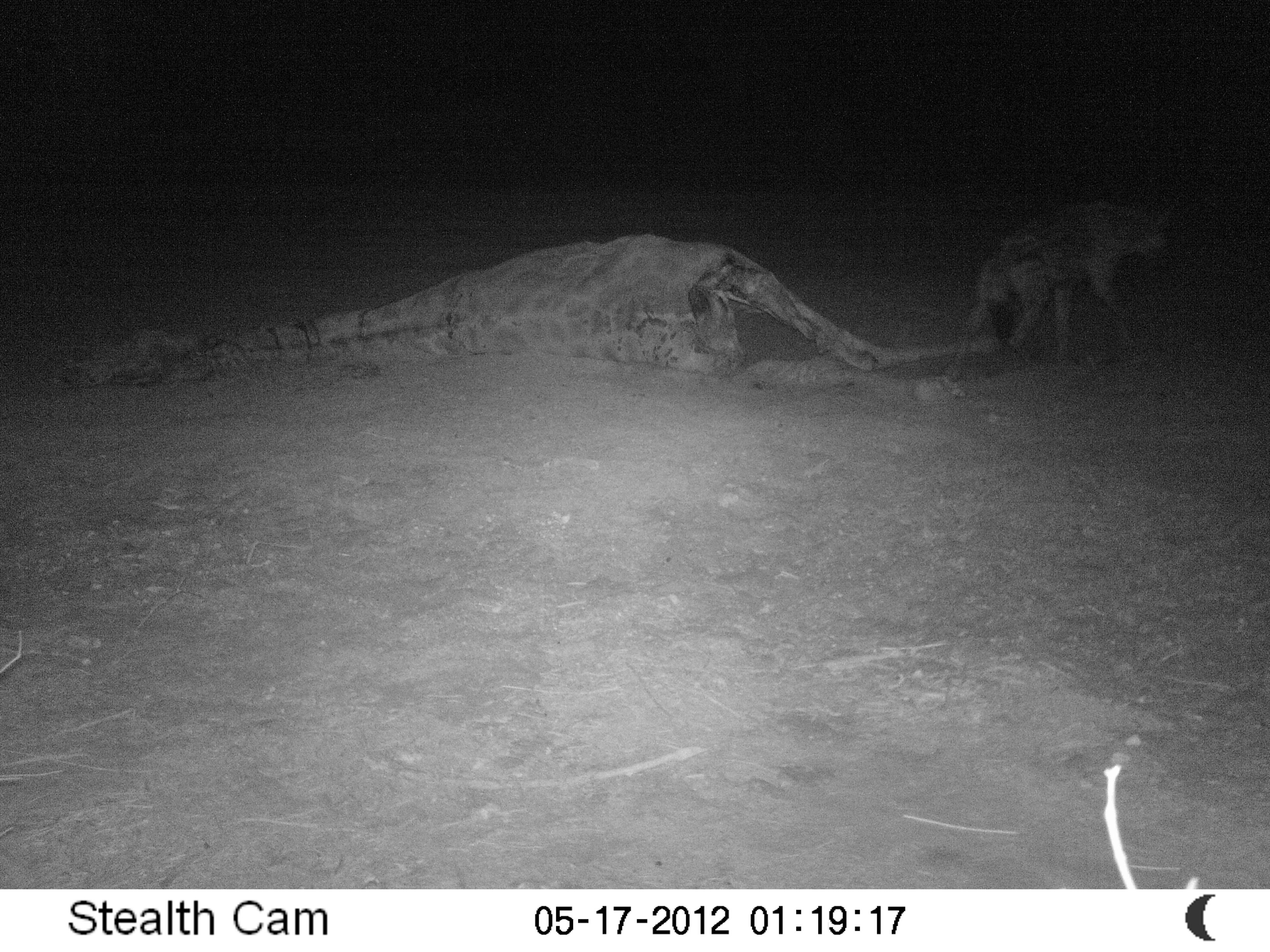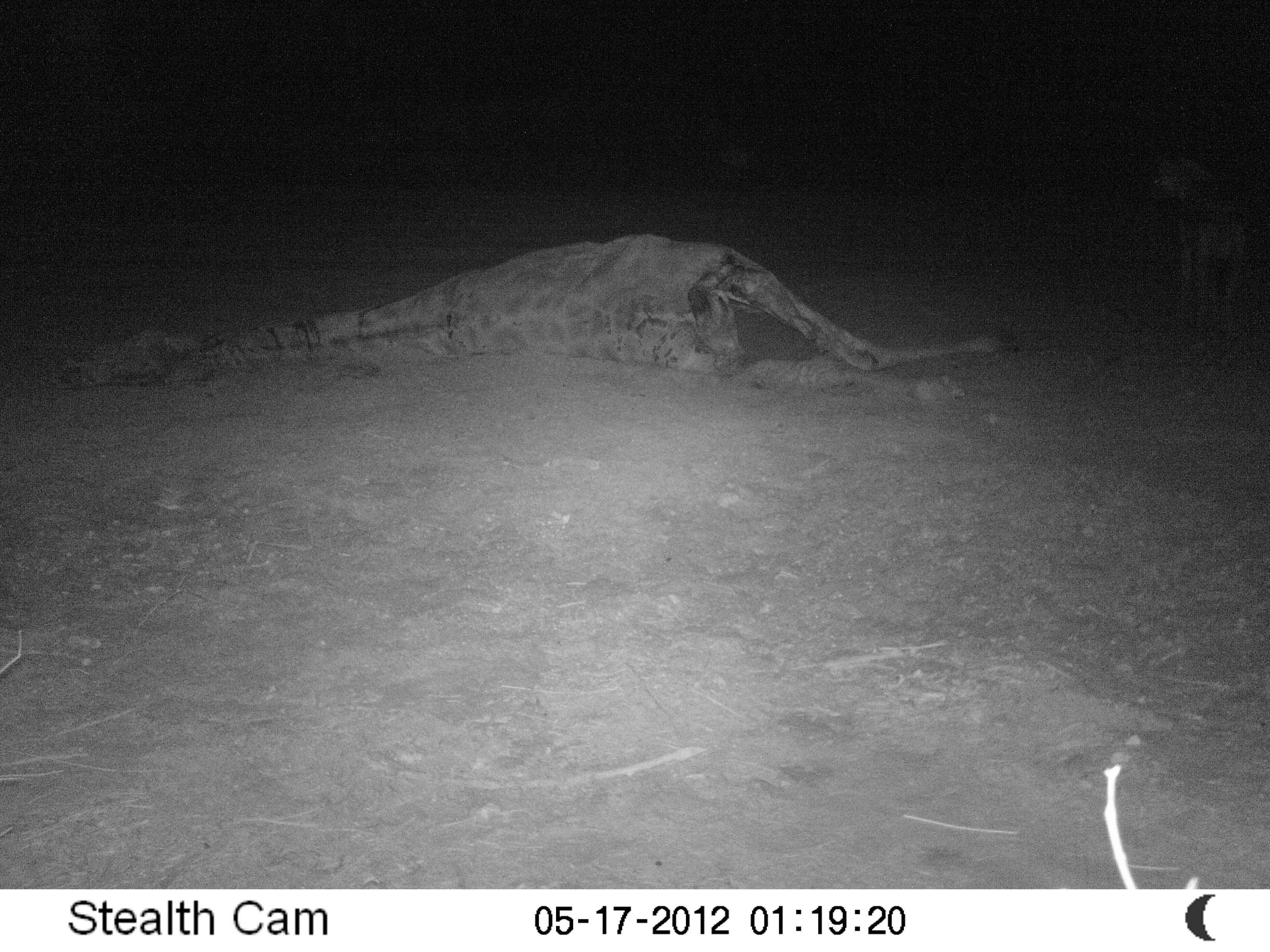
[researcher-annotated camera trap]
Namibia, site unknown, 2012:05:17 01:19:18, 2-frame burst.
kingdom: Animalia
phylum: Chordata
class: Mammalia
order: Carnivora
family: Hyaenidae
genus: Crocuta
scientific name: Crocuta crocuta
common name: spotted hyena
Crocuta crocuta (spotted hyena).